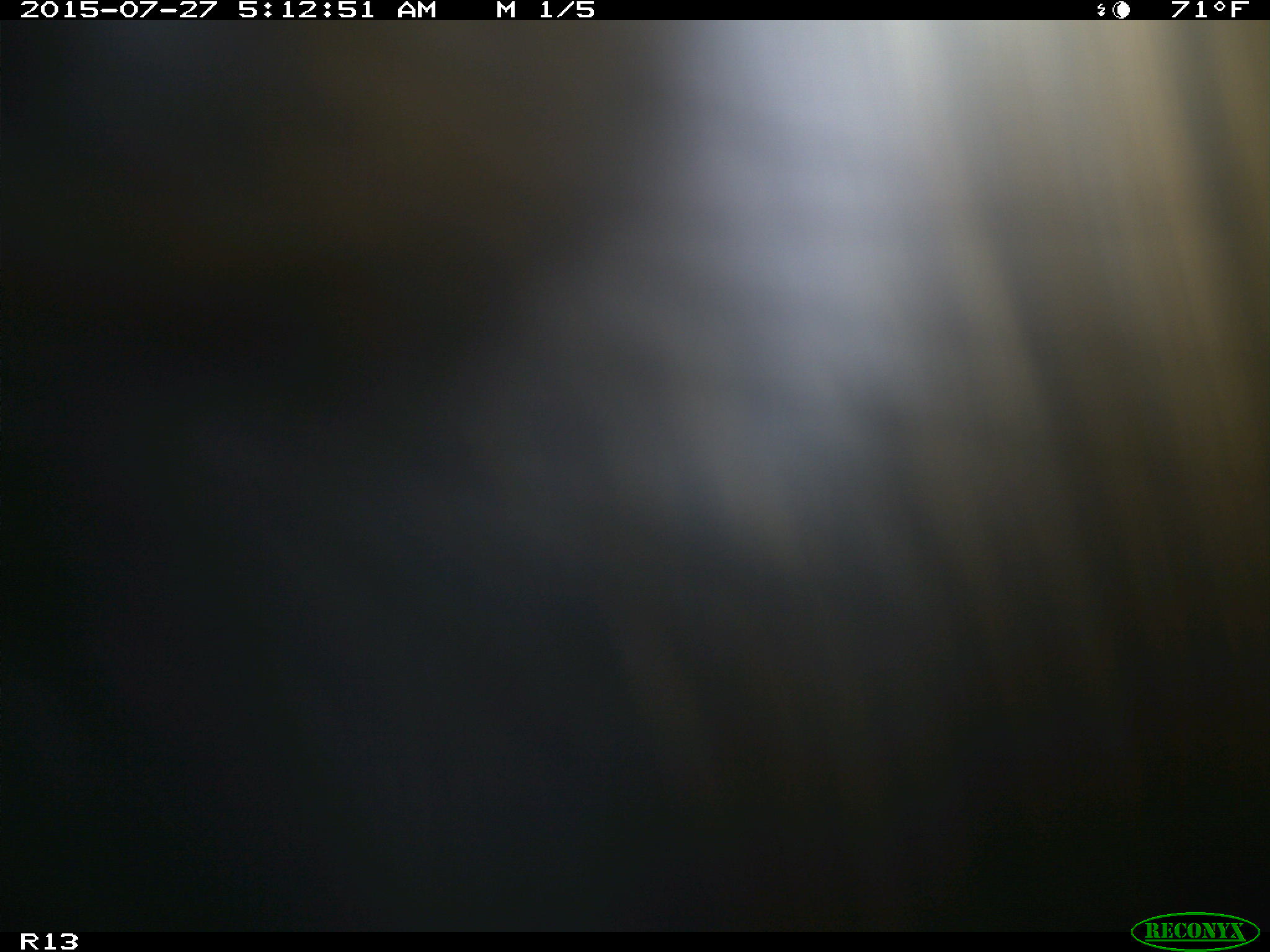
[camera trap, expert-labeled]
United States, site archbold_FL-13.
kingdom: Animalia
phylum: Chordata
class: Mammalia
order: Artiodactyla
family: Bovidae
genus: Bos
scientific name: Bos taurus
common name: domestic cow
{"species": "Bos taurus (domestic cow)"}